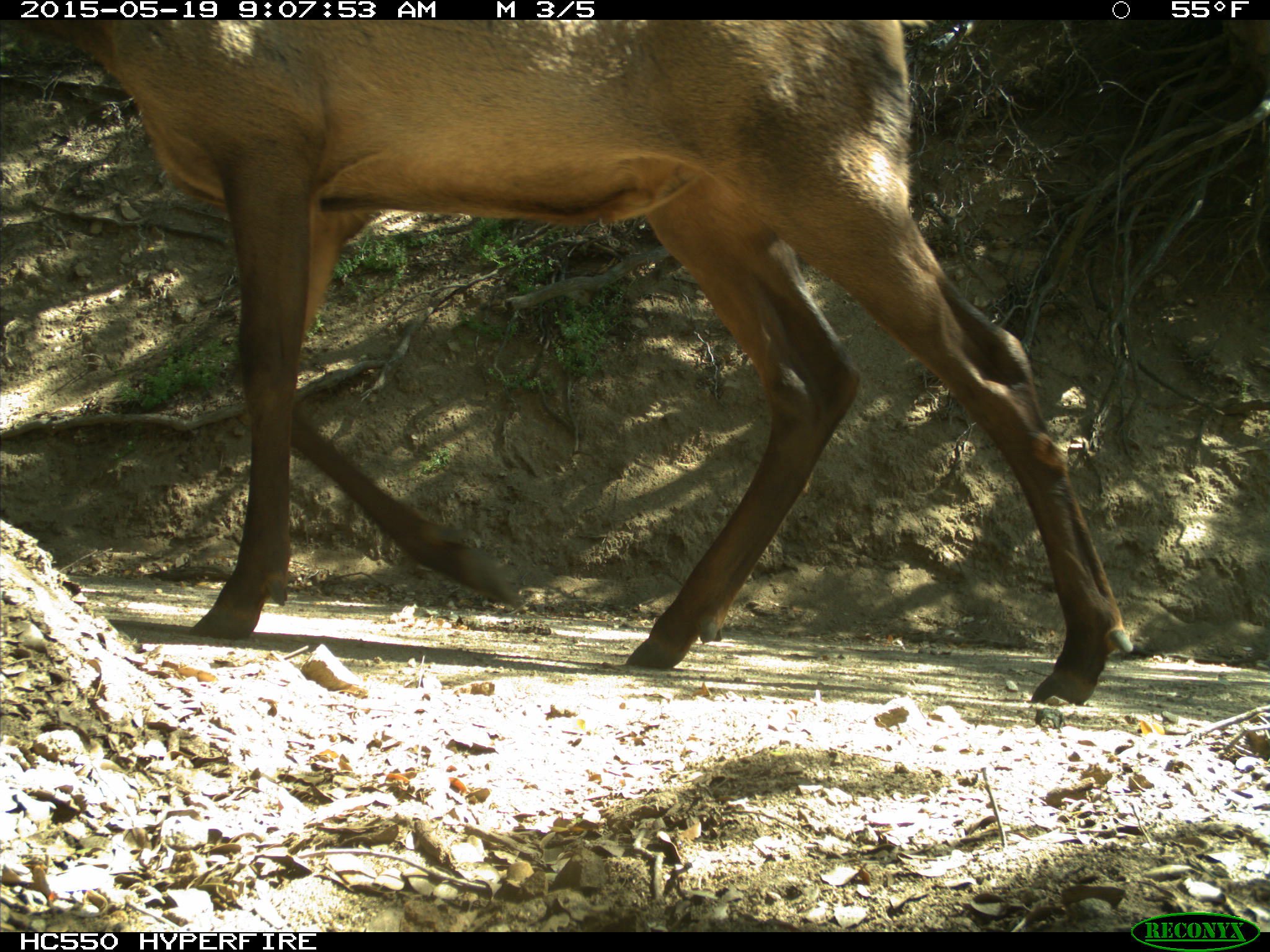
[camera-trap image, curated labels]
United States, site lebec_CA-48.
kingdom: Animalia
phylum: Chordata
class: Mammalia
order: Artiodactyla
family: Cervidae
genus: Cervus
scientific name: Cervus canadensis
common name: elk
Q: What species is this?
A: Cervus canadensis (elk).